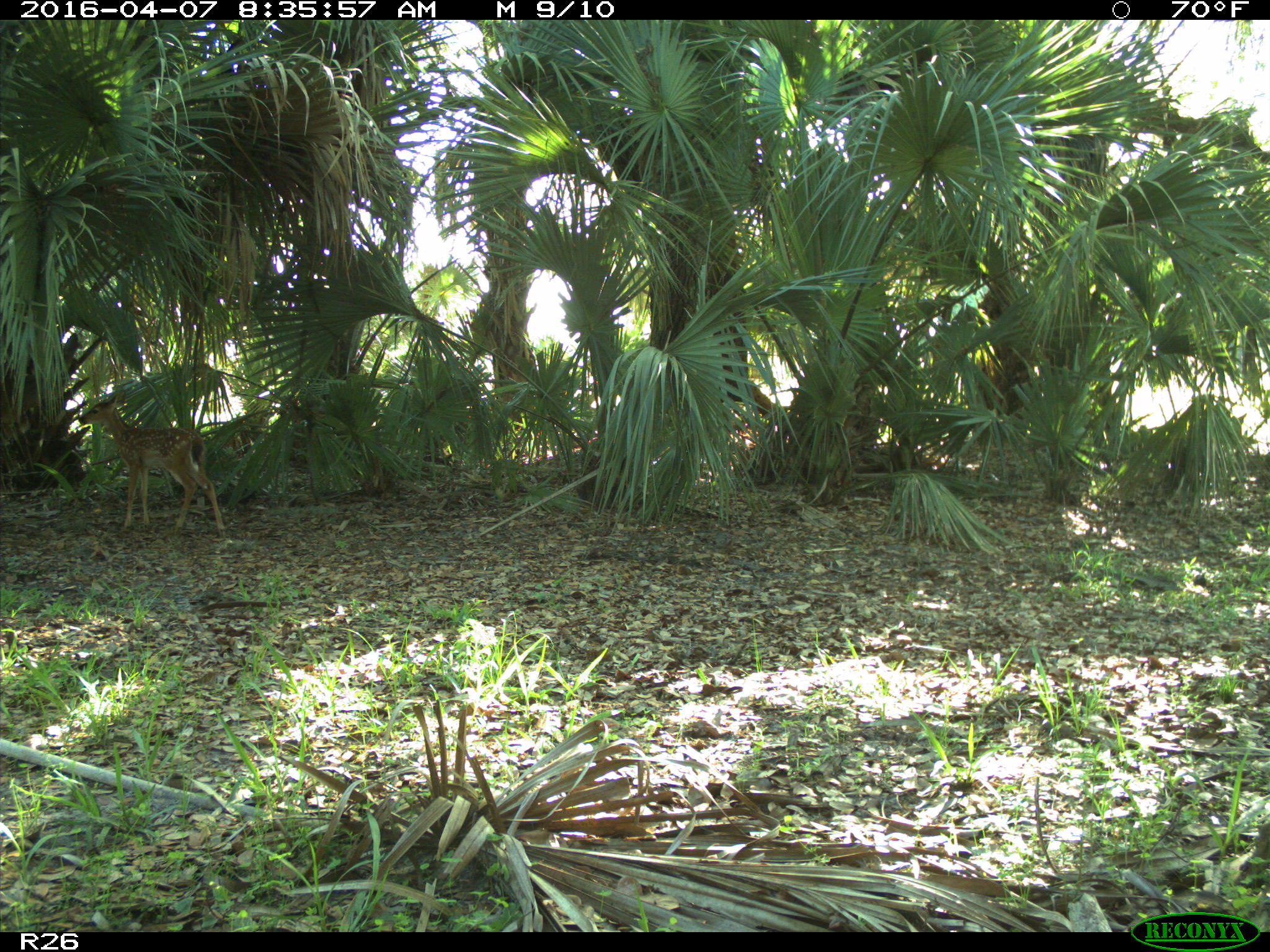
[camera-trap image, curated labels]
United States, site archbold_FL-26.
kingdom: Animalia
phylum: Chordata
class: Mammalia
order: Artiodactyla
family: Cervidae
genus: Odocoileus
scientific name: Odocoileus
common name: deer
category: unidentified deer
Unidentified deer (deer) (Odocoileus).